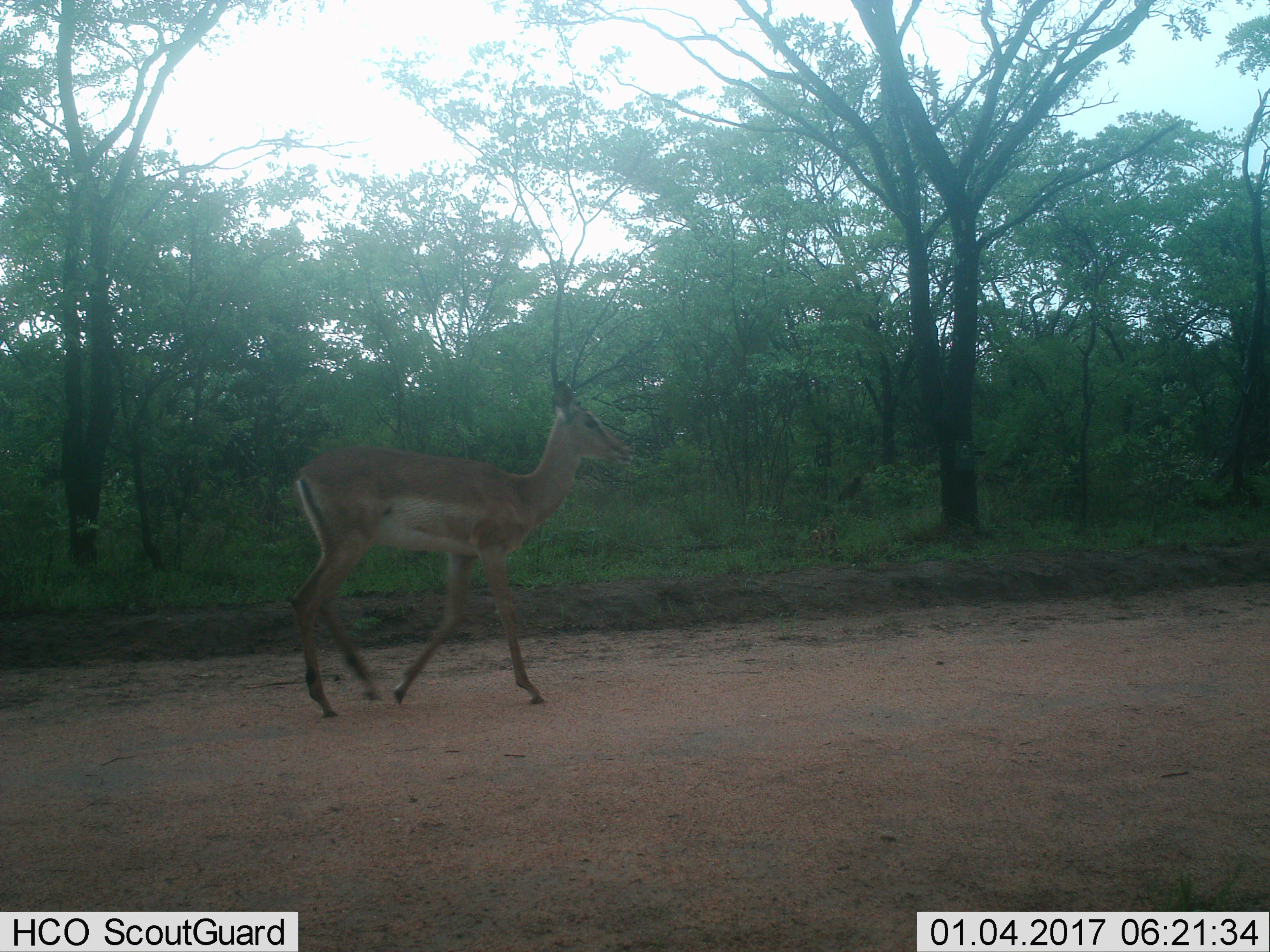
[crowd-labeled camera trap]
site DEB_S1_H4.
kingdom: Animalia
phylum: Chordata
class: Mammalia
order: Artiodactyla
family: Bovidae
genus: Aepyceros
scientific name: Aepyceros melampus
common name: impala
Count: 1.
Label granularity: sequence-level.